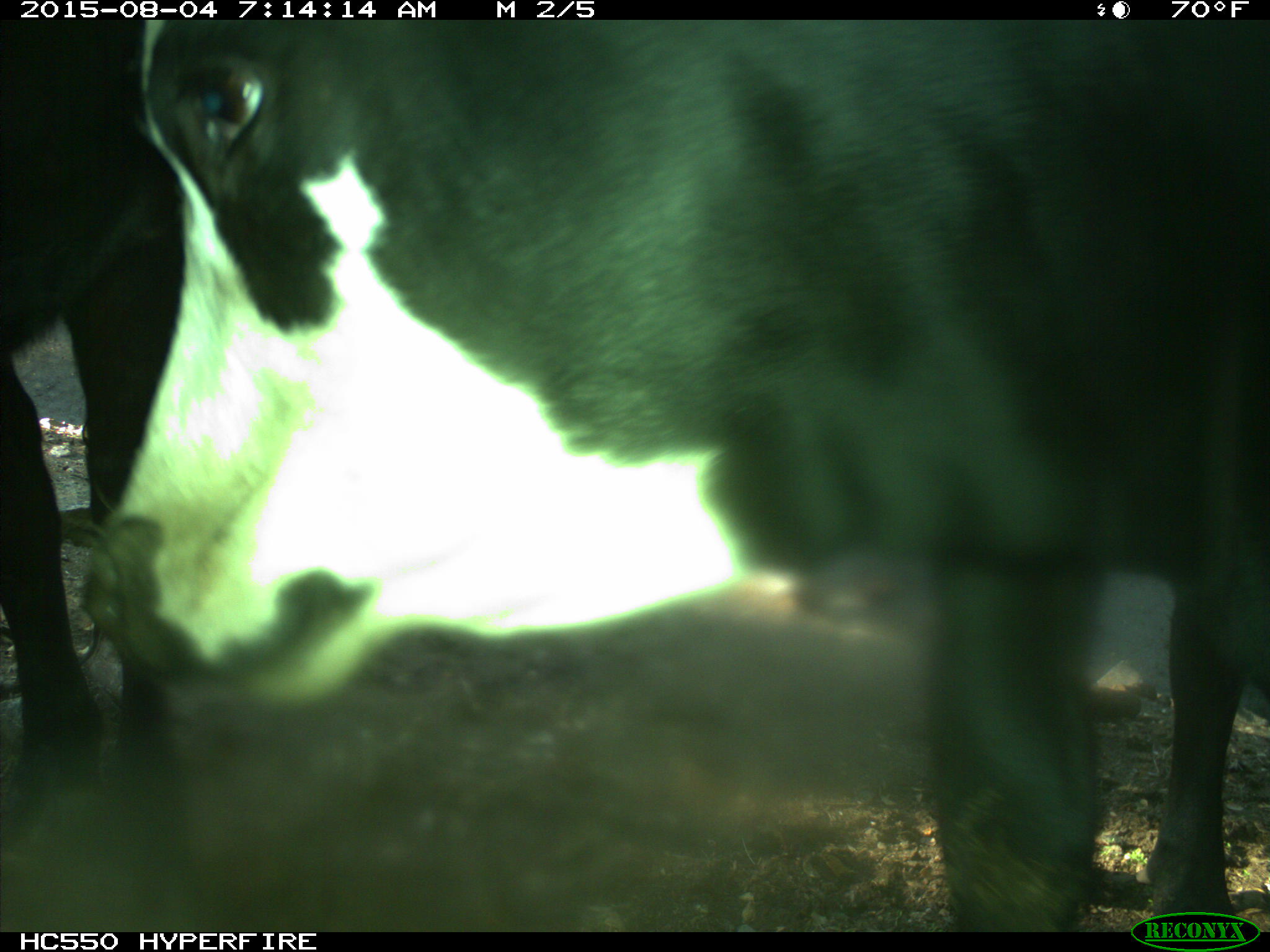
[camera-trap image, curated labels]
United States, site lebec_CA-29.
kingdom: Animalia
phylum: Chordata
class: Mammalia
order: Artiodactyla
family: Bovidae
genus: Bos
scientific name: Bos taurus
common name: domestic cow